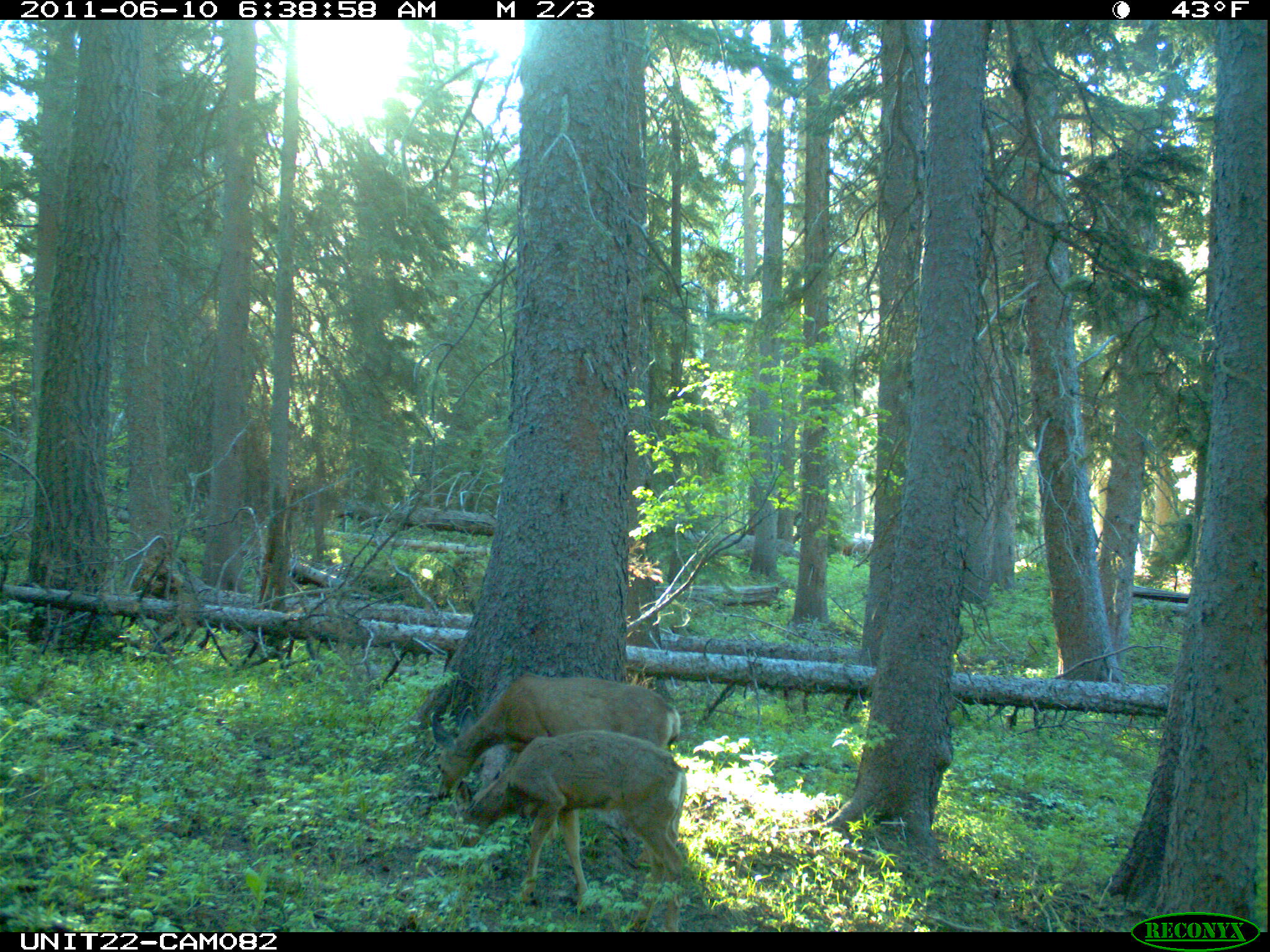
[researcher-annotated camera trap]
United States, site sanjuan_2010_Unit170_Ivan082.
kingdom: Animalia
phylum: Chordata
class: Mammalia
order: Artiodactyla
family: Cervidae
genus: Odocoileus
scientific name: Odocoileus hemionus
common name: mule deer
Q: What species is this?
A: Odocoileus hemionus (mule deer).